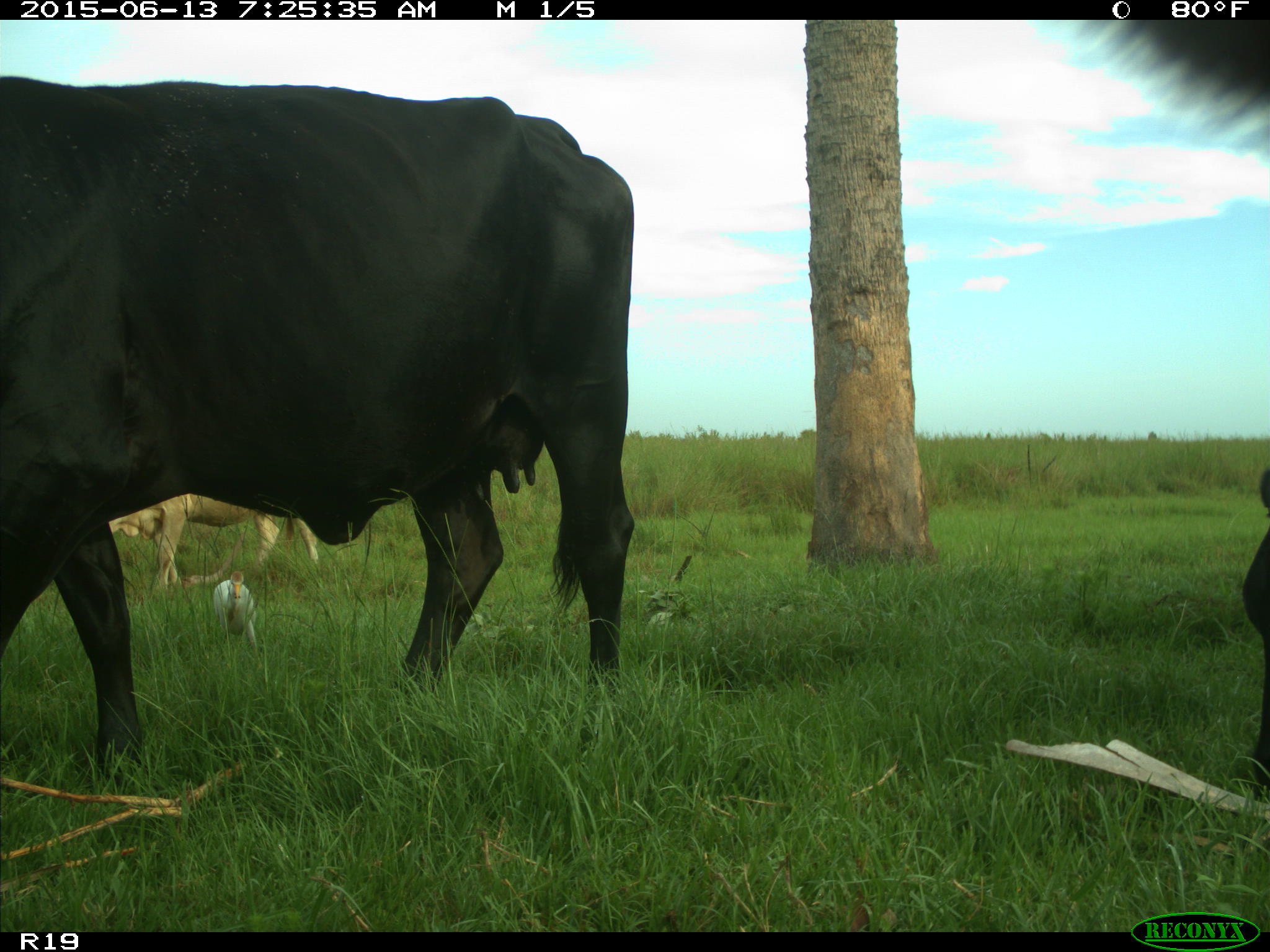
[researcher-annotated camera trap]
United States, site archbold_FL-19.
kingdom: Animalia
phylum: Chordata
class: Mammalia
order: Artiodactyla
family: Bovidae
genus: Bos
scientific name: Bos taurus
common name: domestic cow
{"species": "Bos taurus (domestic cow)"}